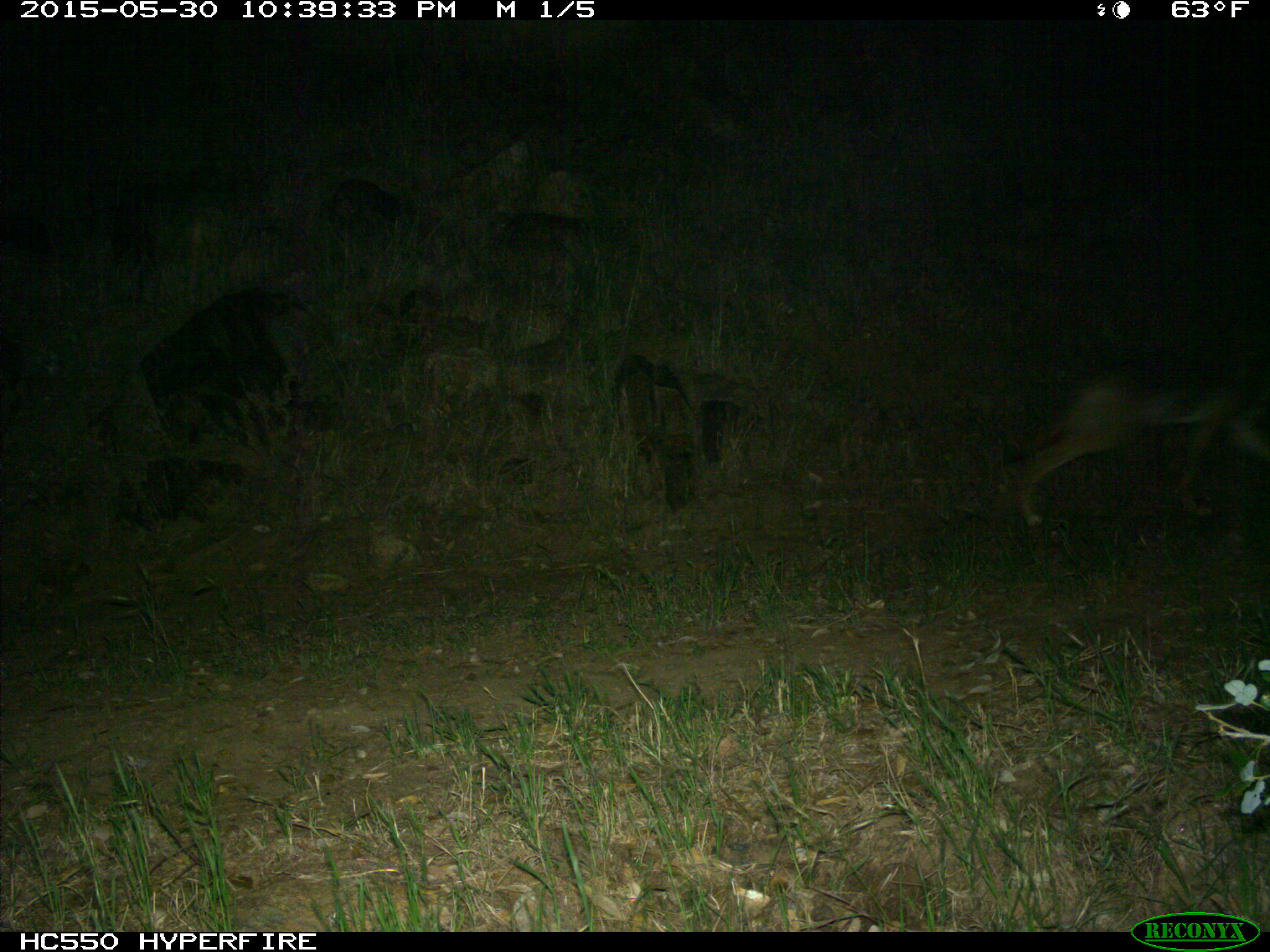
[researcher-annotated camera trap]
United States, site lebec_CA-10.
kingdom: Animalia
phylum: Chordata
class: Mammalia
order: Carnivora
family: Canidae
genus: Canis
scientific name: Canis latrans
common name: coyote